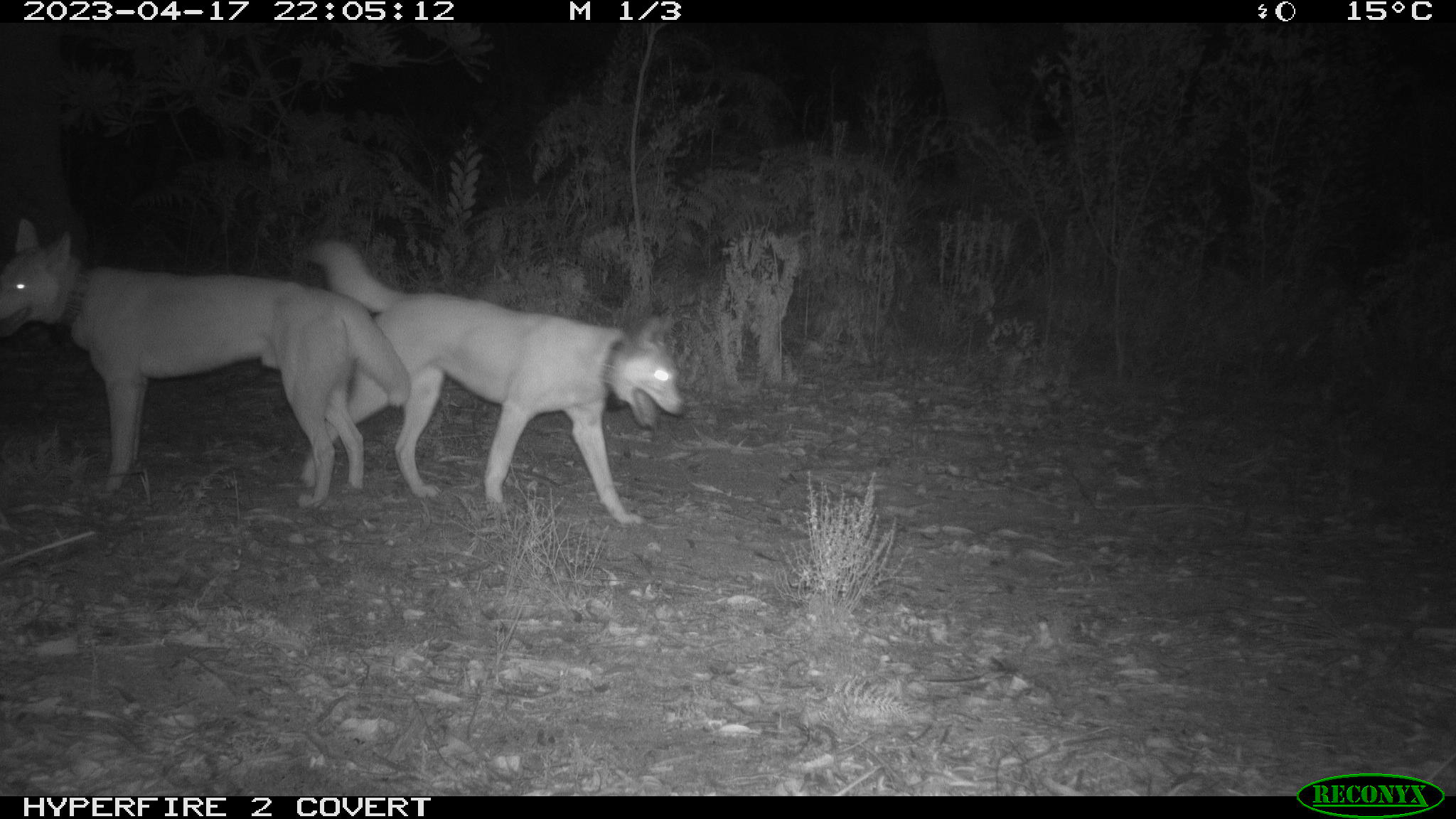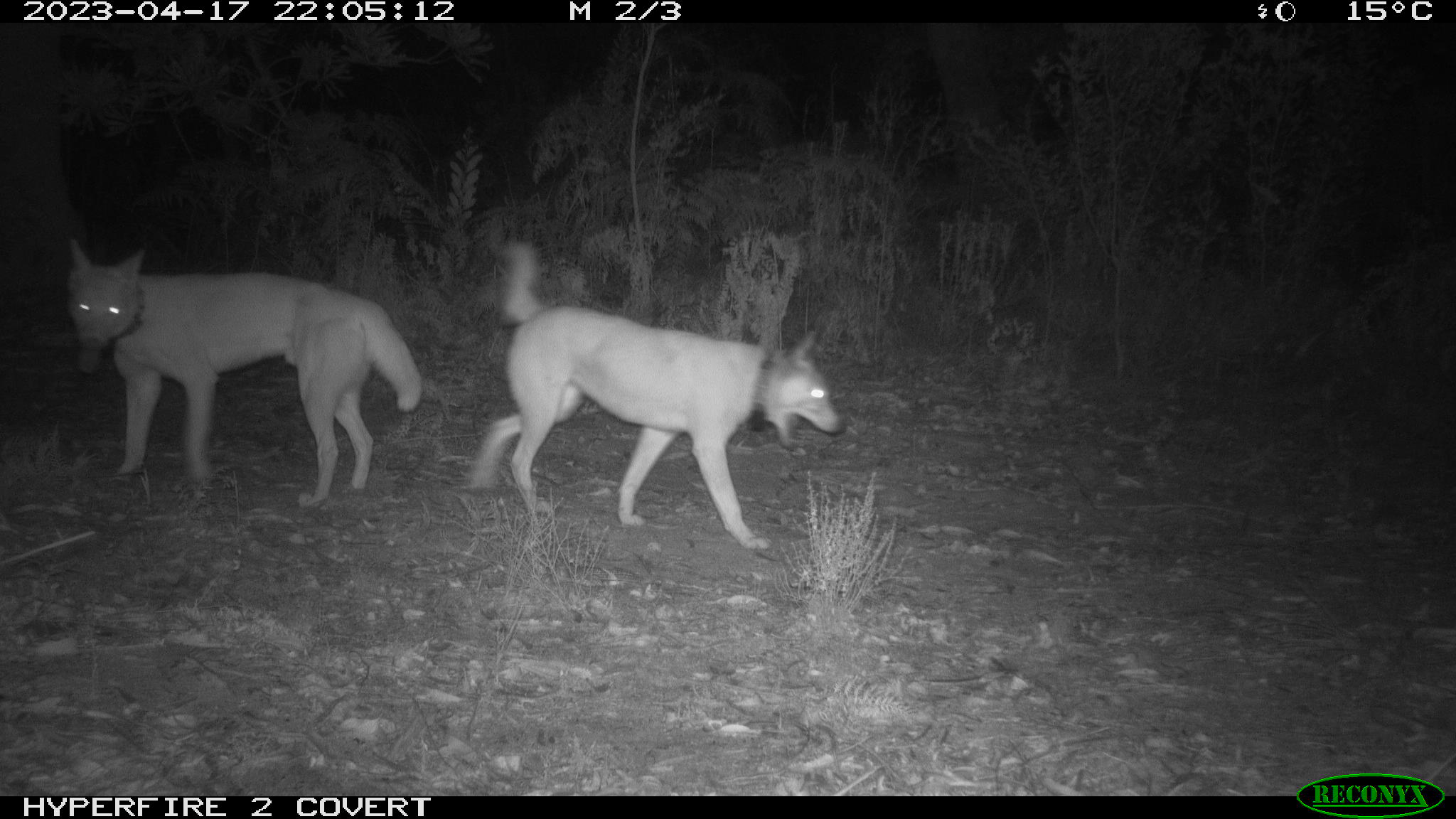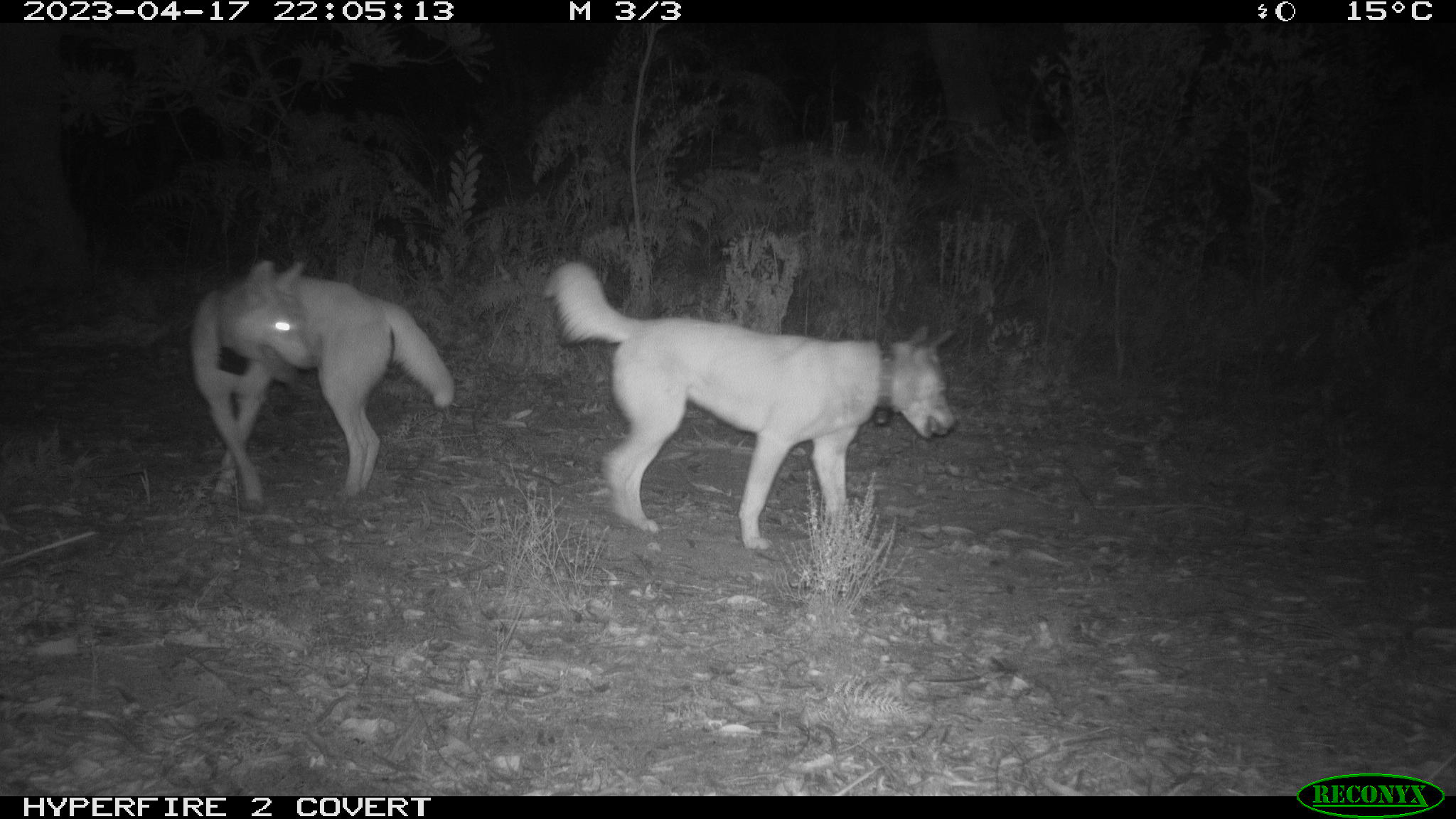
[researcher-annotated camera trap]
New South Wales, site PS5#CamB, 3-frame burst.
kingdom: Animalia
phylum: Chordata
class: Mammalia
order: Carnivora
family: Canidae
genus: Canis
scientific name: Canis familiaris dingo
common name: dingo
Dingo (Canis familiaris dingo).